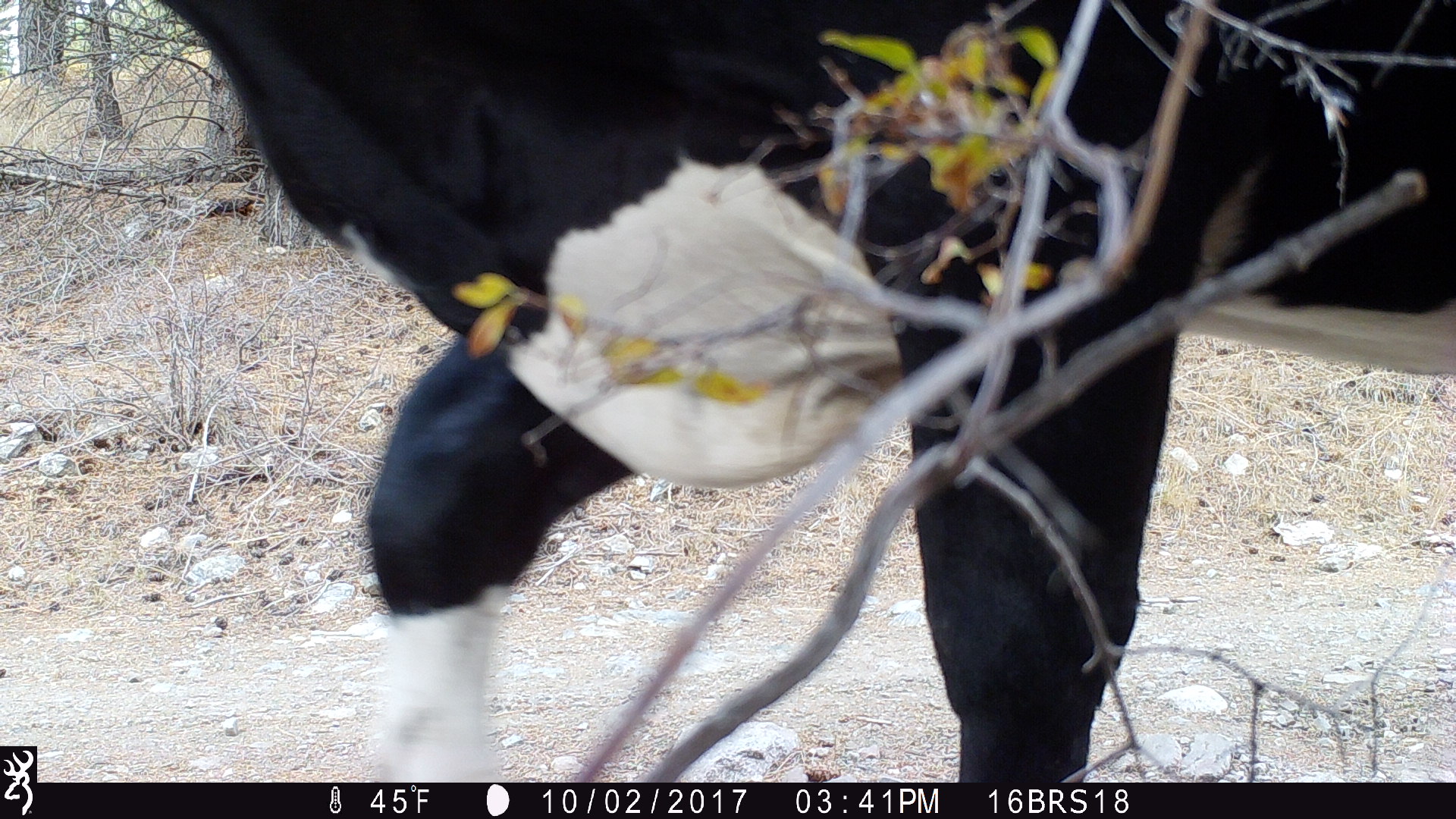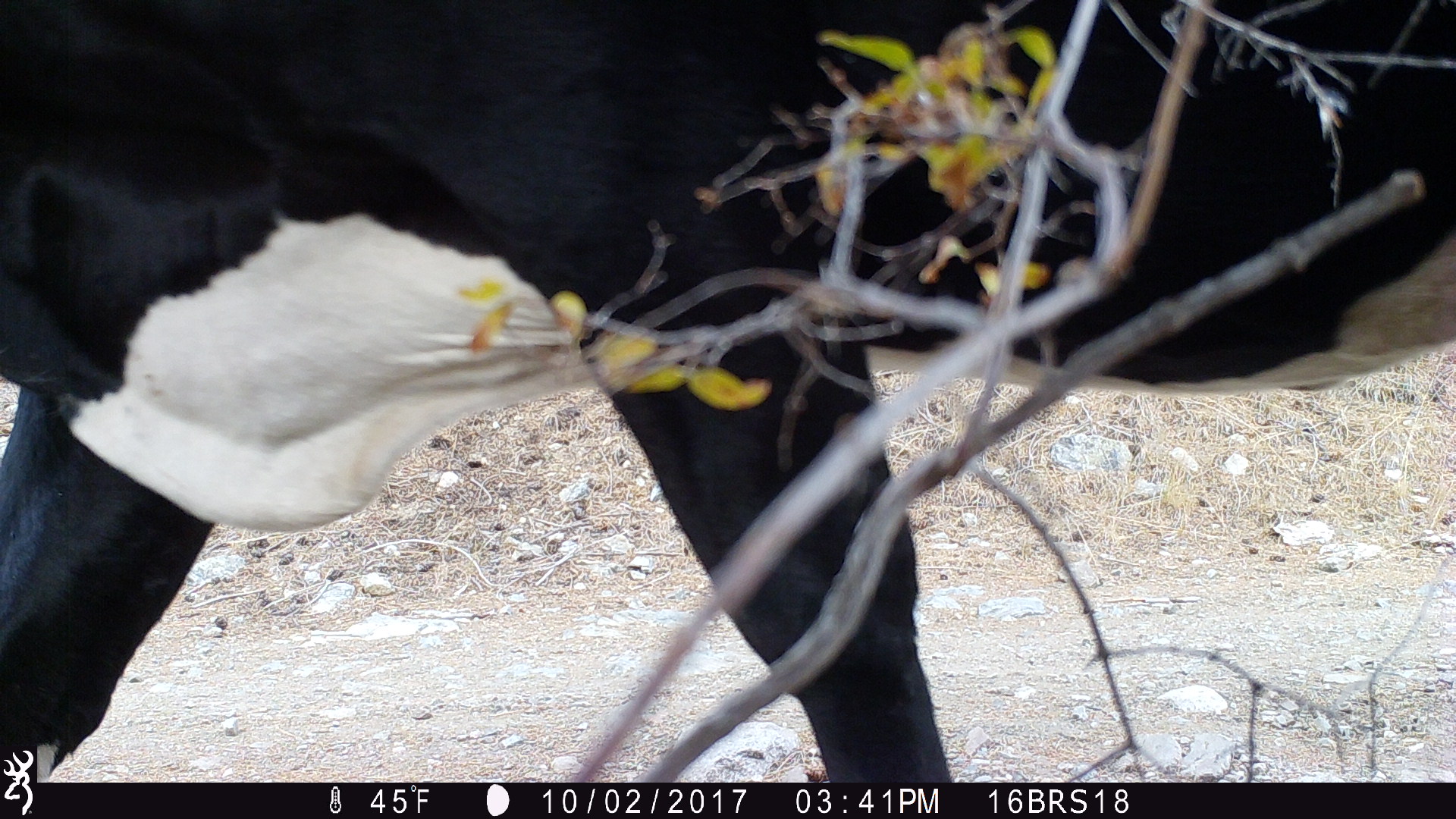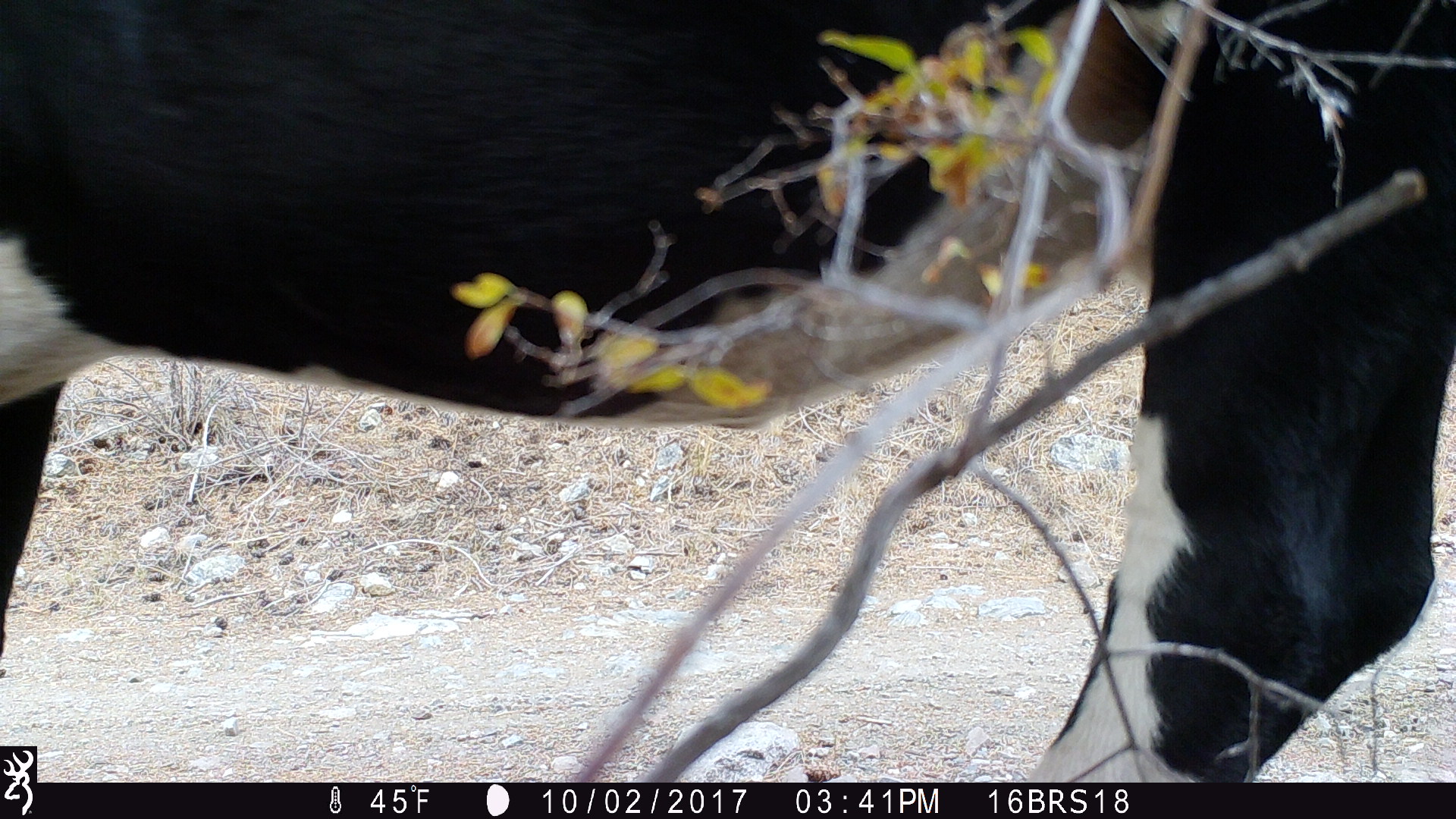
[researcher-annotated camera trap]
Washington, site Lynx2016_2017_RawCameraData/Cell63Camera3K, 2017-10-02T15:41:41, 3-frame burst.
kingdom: Animalia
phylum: Chordata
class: Mammalia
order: Artiodactyla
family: Bovidae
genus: Bos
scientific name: Bos taurus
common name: domestic cattle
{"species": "domestic cattle (Bos taurus)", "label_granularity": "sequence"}